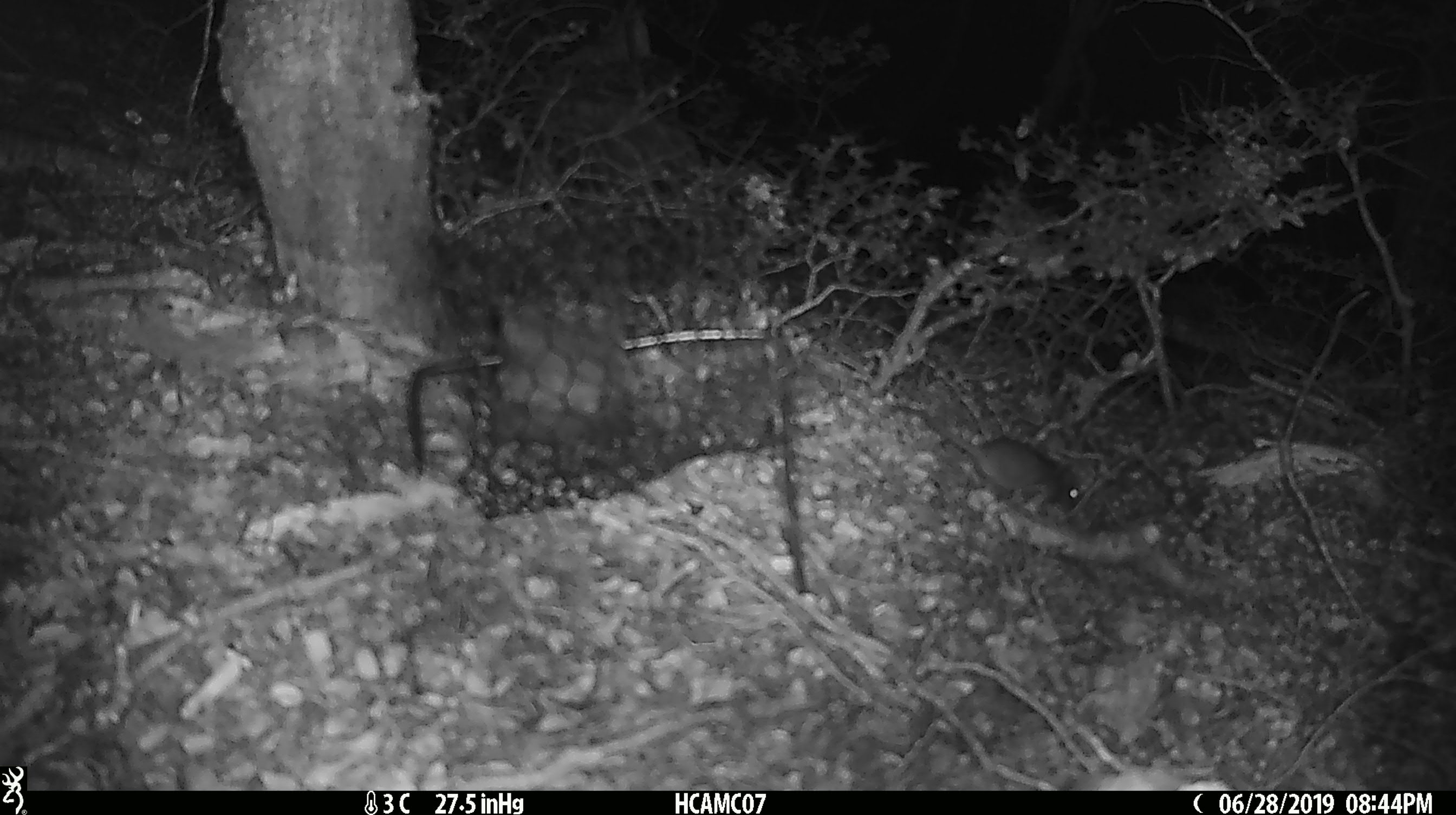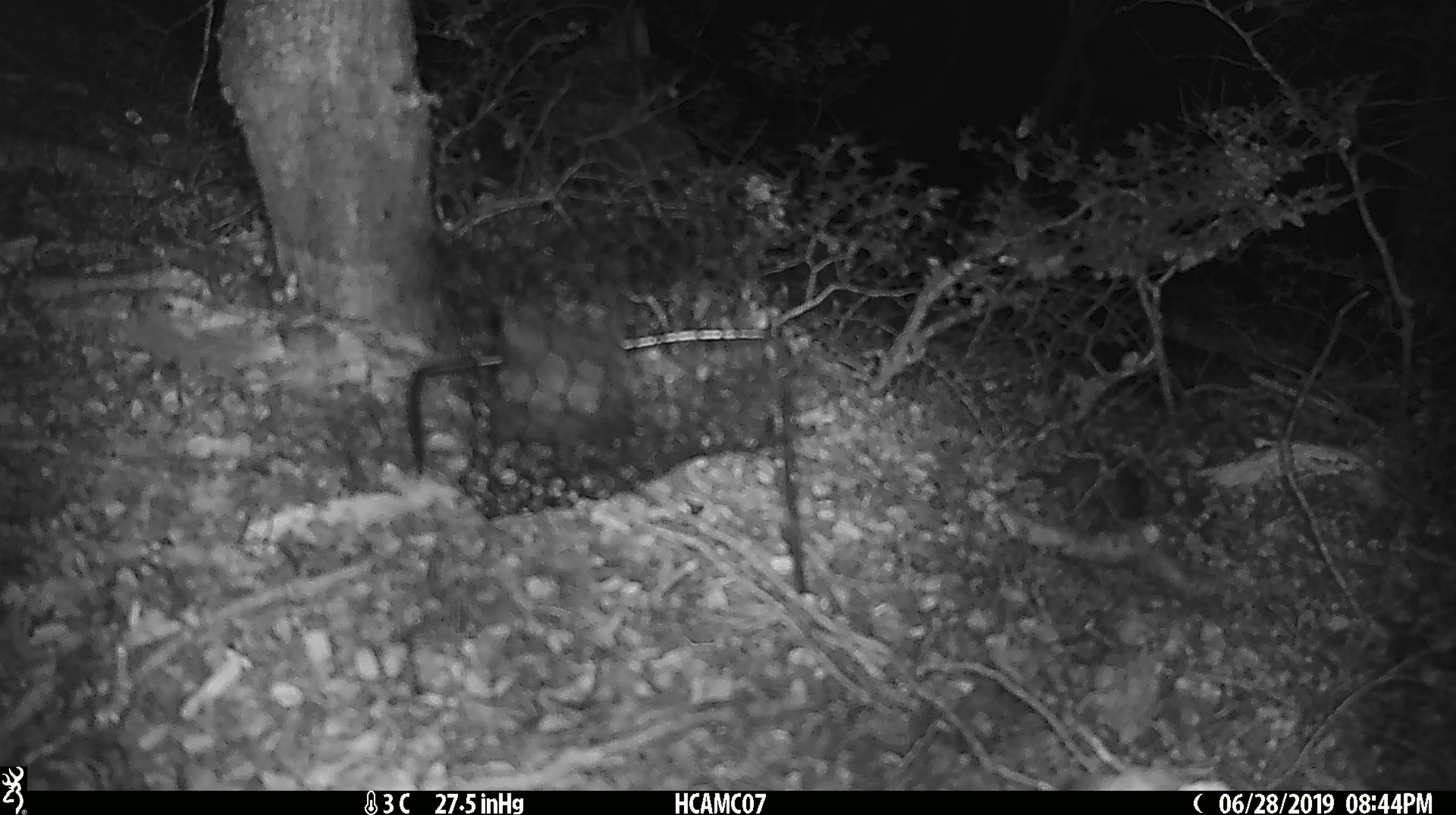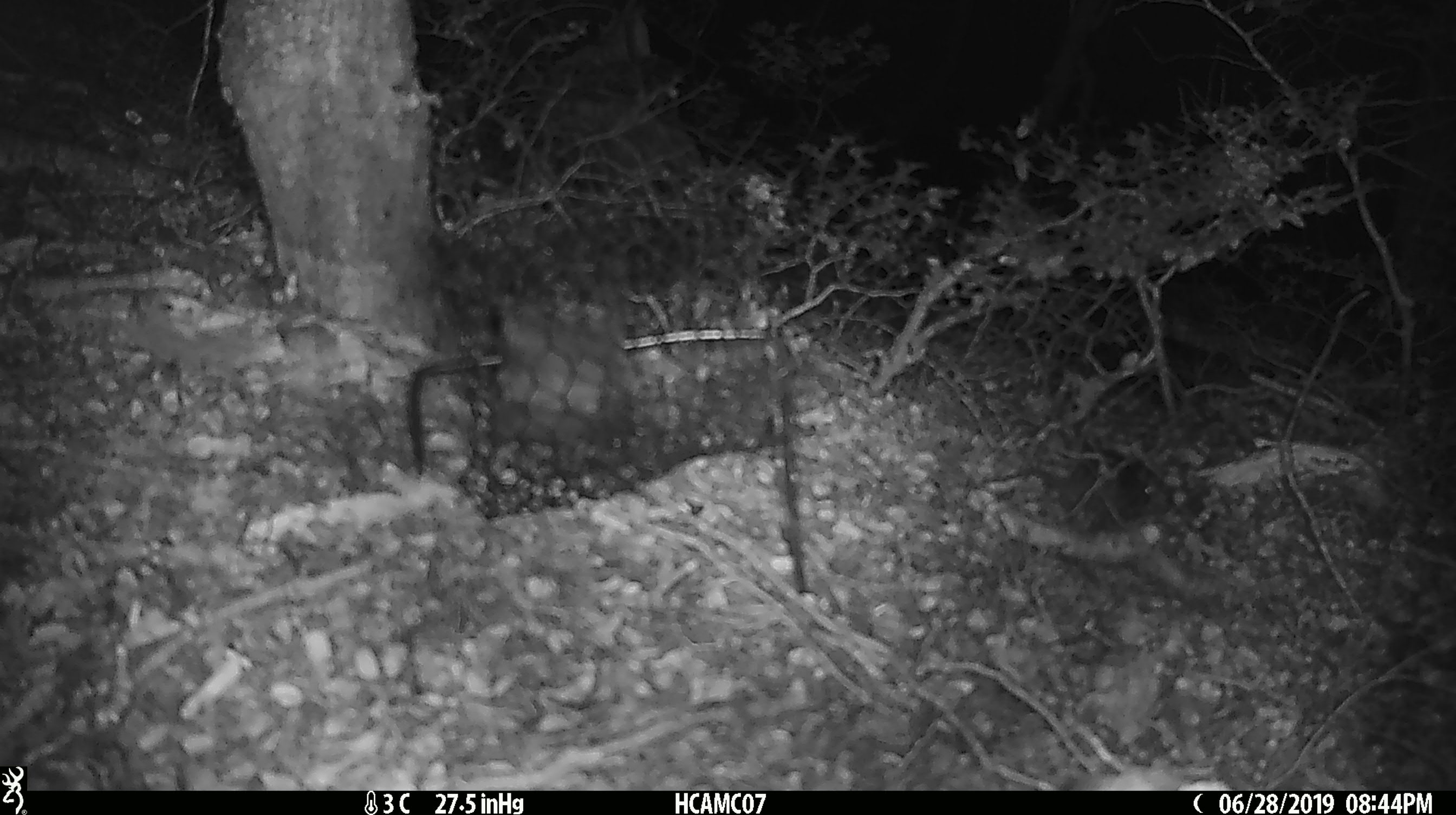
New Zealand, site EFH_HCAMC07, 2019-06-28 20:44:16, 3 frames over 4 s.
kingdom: Animalia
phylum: Chordata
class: Mammalia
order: Rodentia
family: Muridae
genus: Mus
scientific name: Mus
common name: mouse